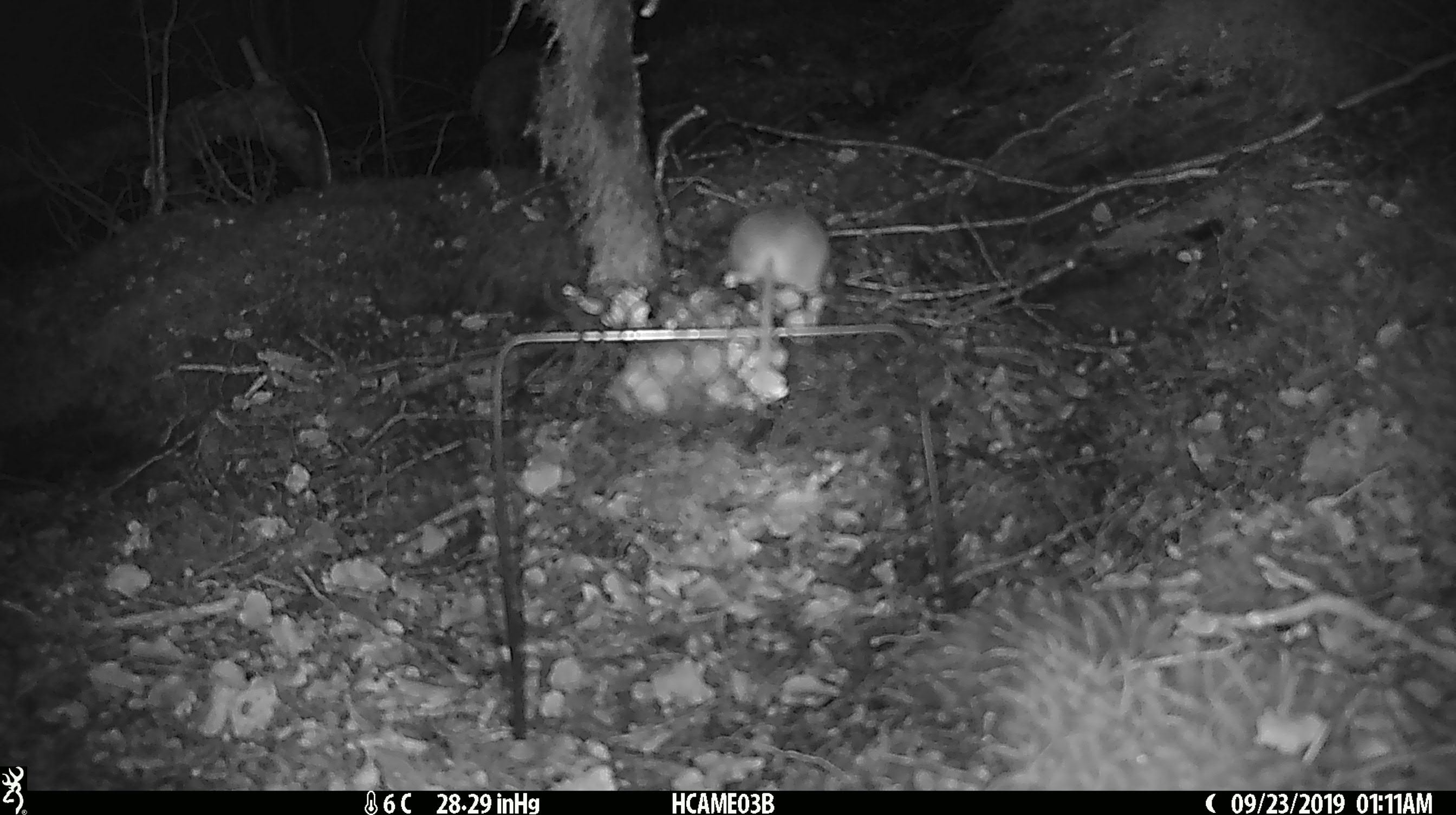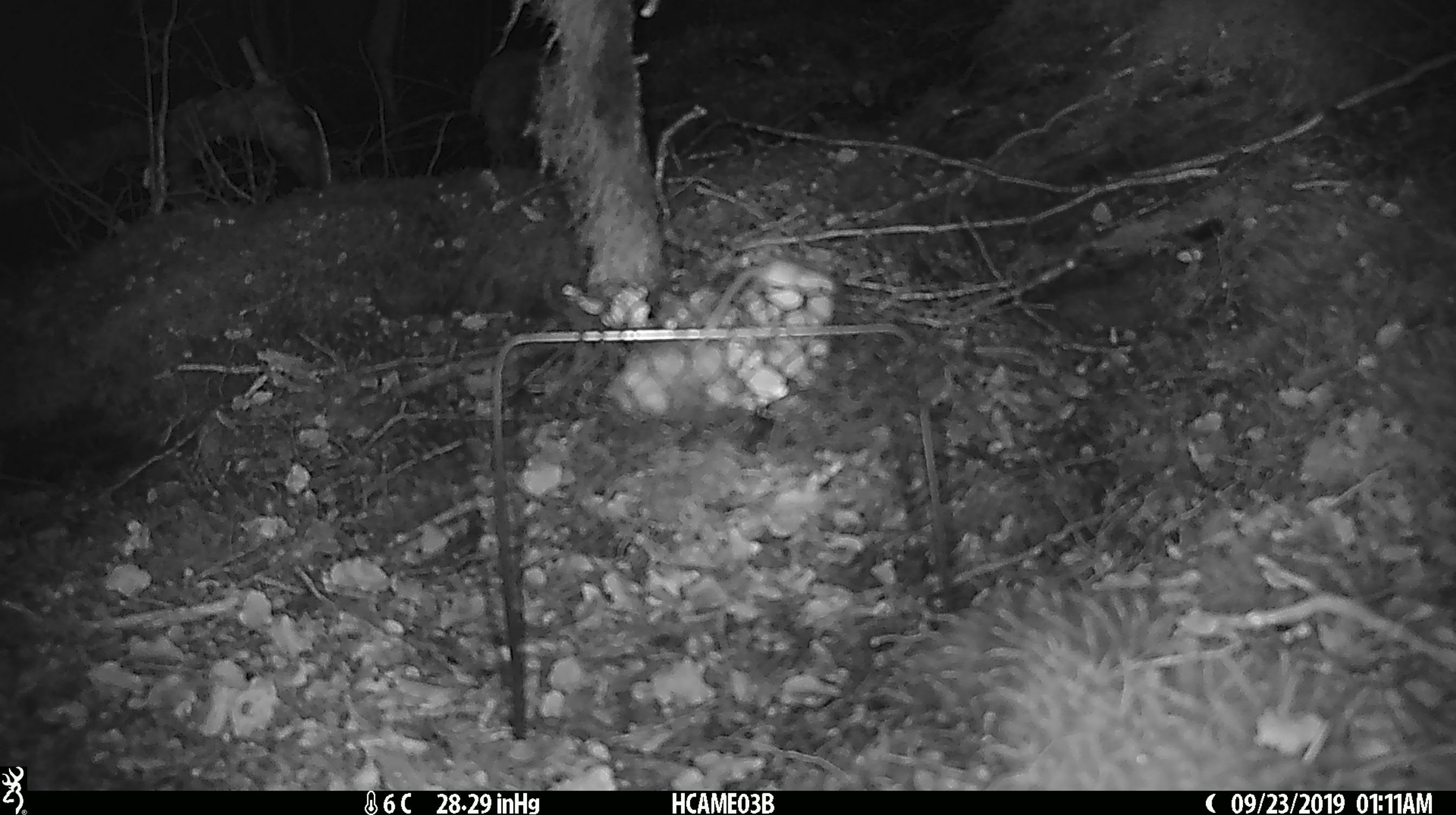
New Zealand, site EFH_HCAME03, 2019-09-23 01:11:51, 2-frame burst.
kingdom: Animalia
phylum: Chordata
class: Mammalia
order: Rodentia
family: Muridae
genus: Mus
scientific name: Mus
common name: mouse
Mouse (Mus).